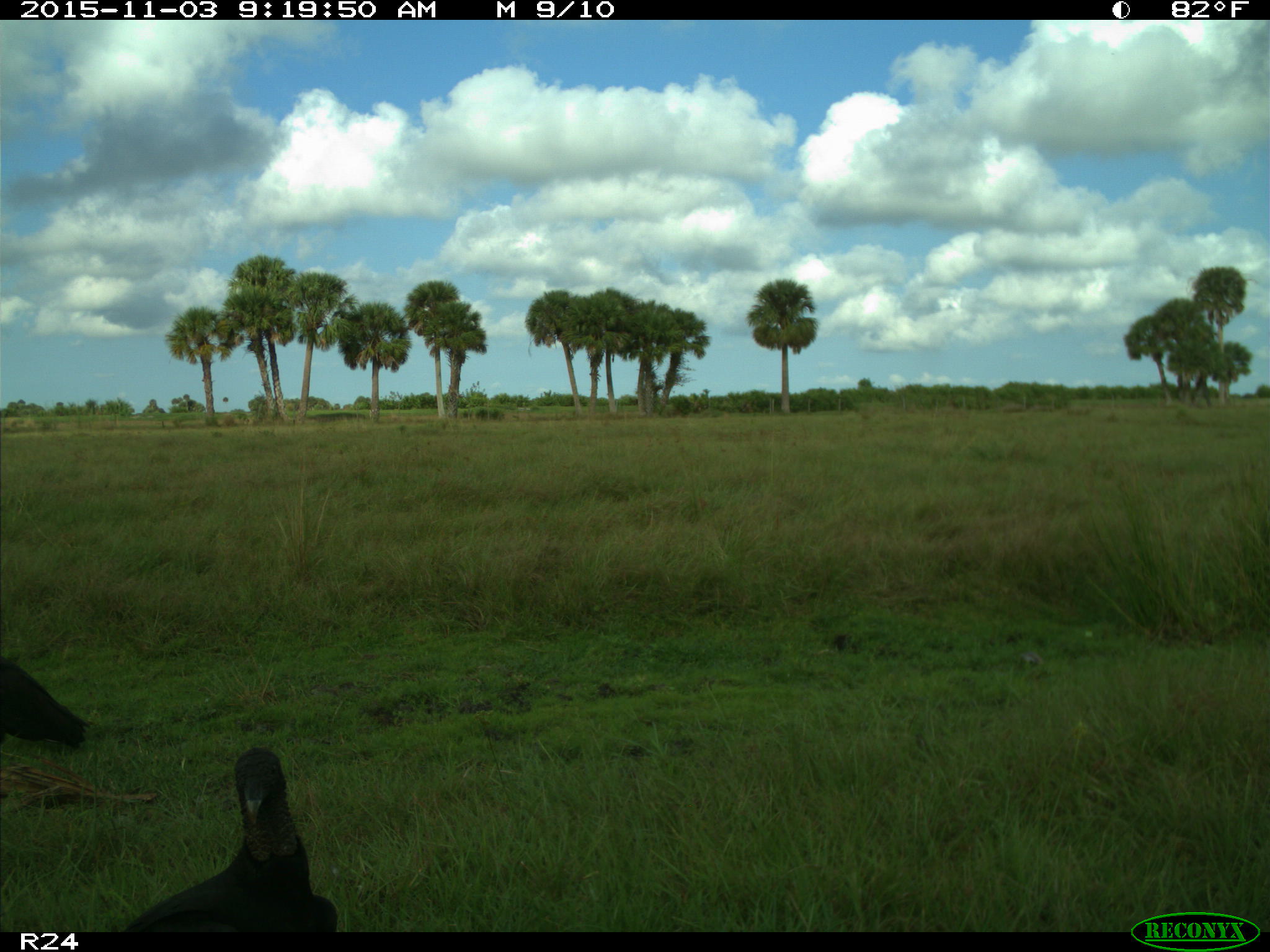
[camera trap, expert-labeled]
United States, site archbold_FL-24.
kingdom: Animalia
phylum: Chordata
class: Aves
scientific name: Aves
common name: birds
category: unidentified bird